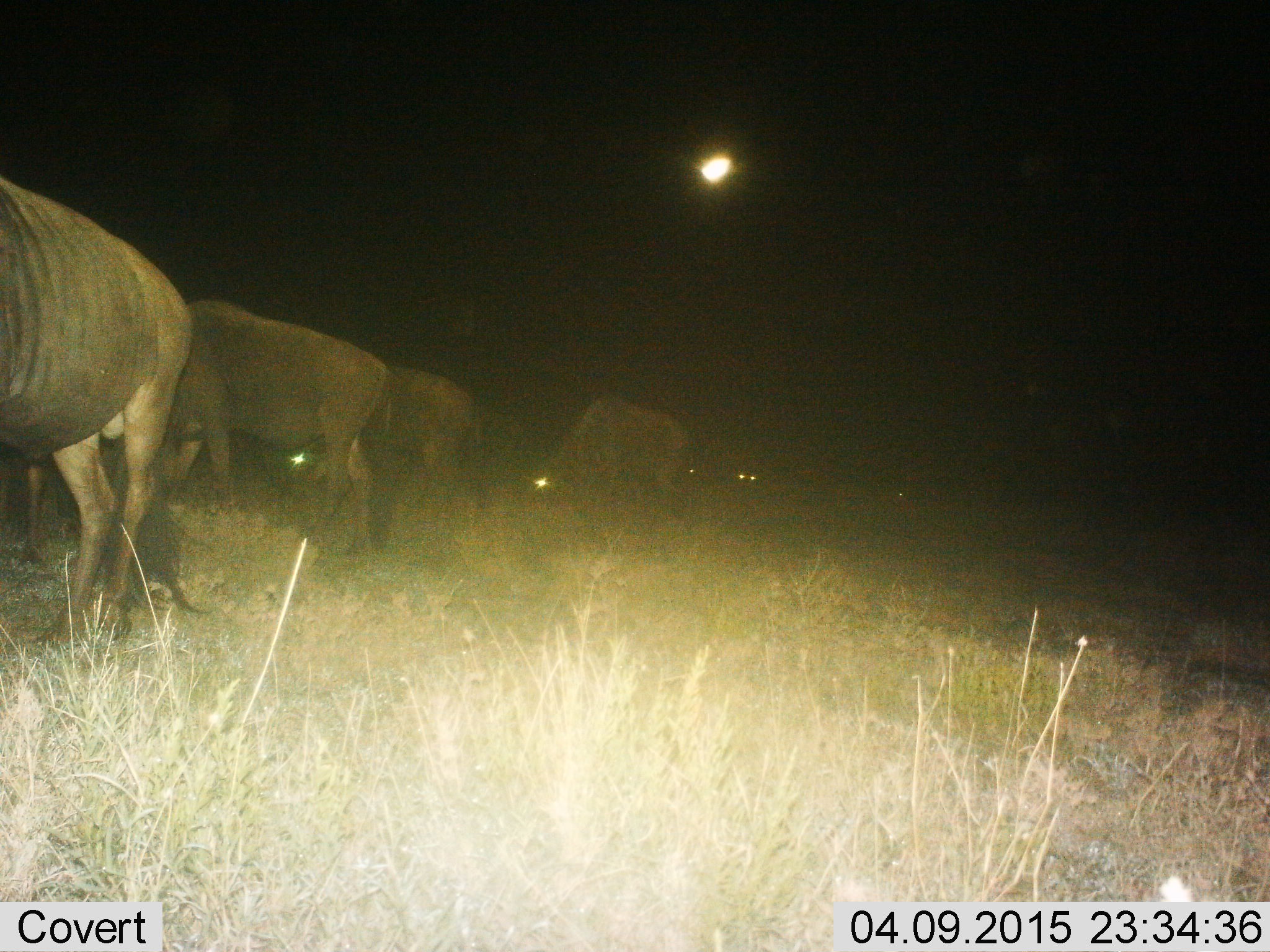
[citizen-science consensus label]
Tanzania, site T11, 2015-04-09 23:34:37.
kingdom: Animalia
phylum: Chordata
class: Mammalia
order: Artiodactyla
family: Bovidae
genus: Connochaetes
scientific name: Connochaetes taurinus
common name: blue wildebeest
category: wildebeest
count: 6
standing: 40%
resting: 0%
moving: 0%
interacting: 0%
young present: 0%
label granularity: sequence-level